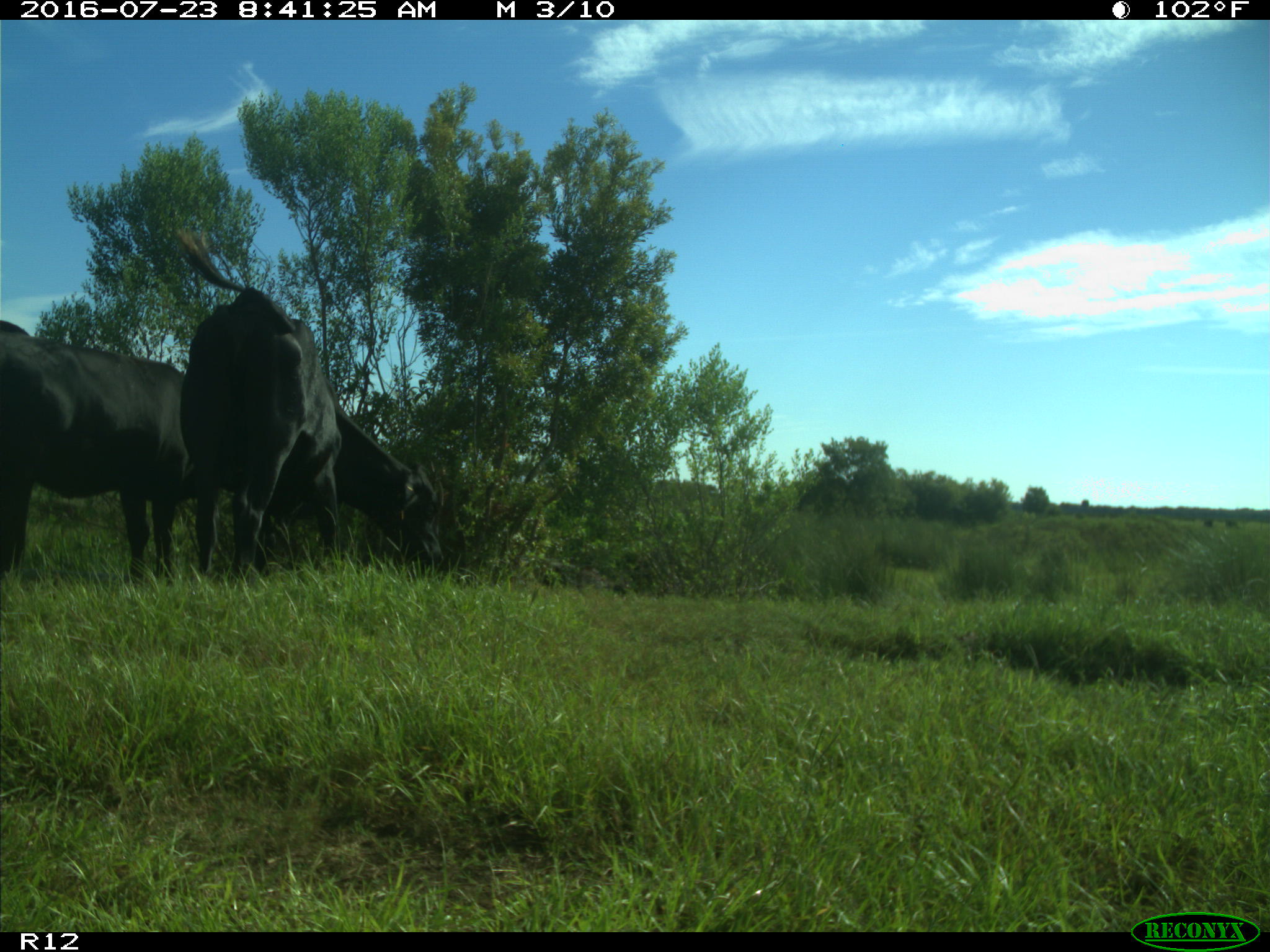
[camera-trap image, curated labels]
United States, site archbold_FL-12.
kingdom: Animalia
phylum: Chordata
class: Mammalia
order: Artiodactyla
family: Bovidae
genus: Bos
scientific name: Bos taurus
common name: domestic cow